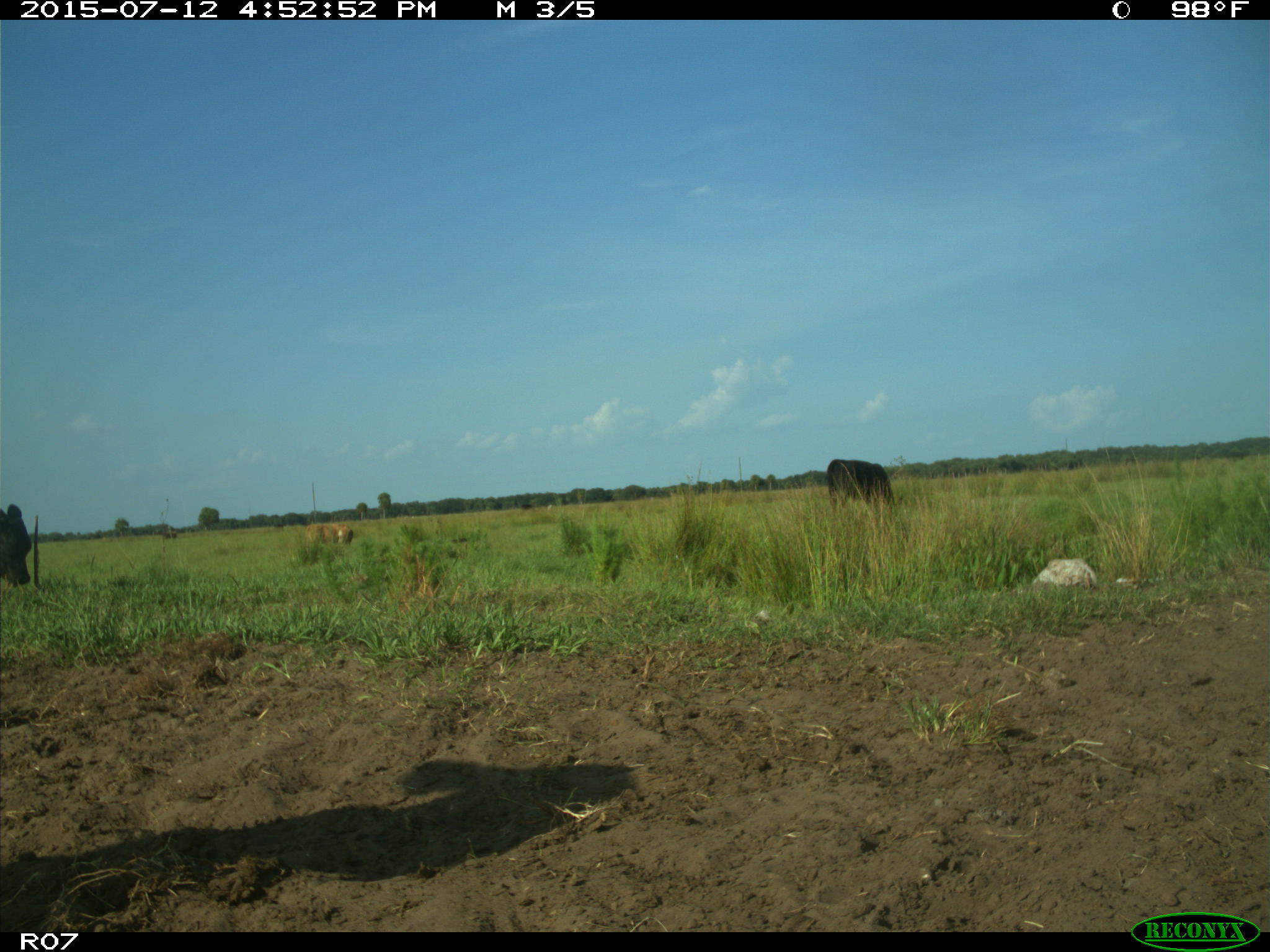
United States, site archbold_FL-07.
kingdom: Animalia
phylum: Chordata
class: Mammalia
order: Artiodactyla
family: Bovidae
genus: Bos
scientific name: Bos taurus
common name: domestic cow